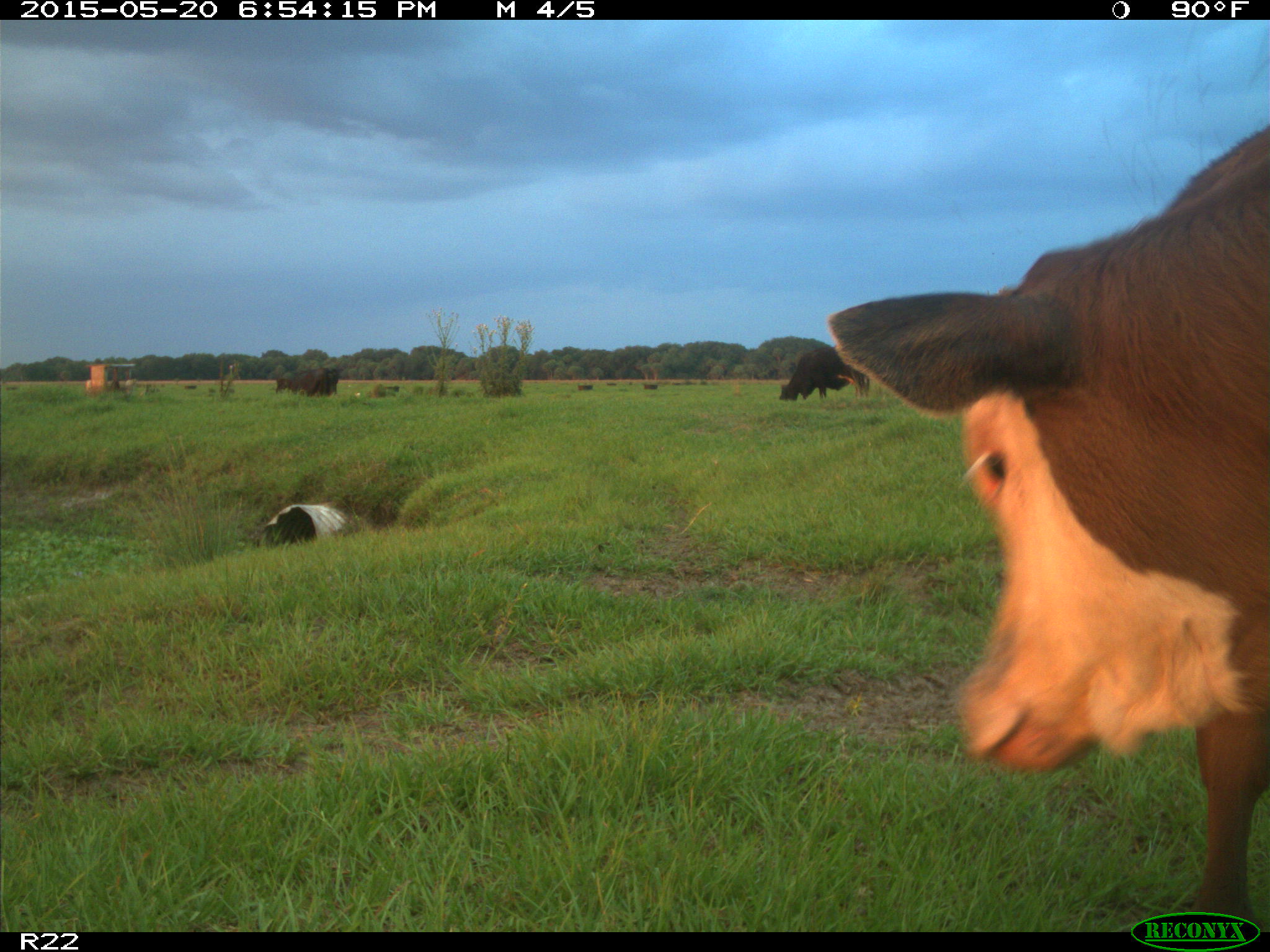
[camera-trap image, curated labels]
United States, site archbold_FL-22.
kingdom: Animalia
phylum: Chordata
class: Mammalia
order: Artiodactyla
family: Bovidae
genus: Bos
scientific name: Bos taurus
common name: domestic cow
Bos taurus (domestic cow).